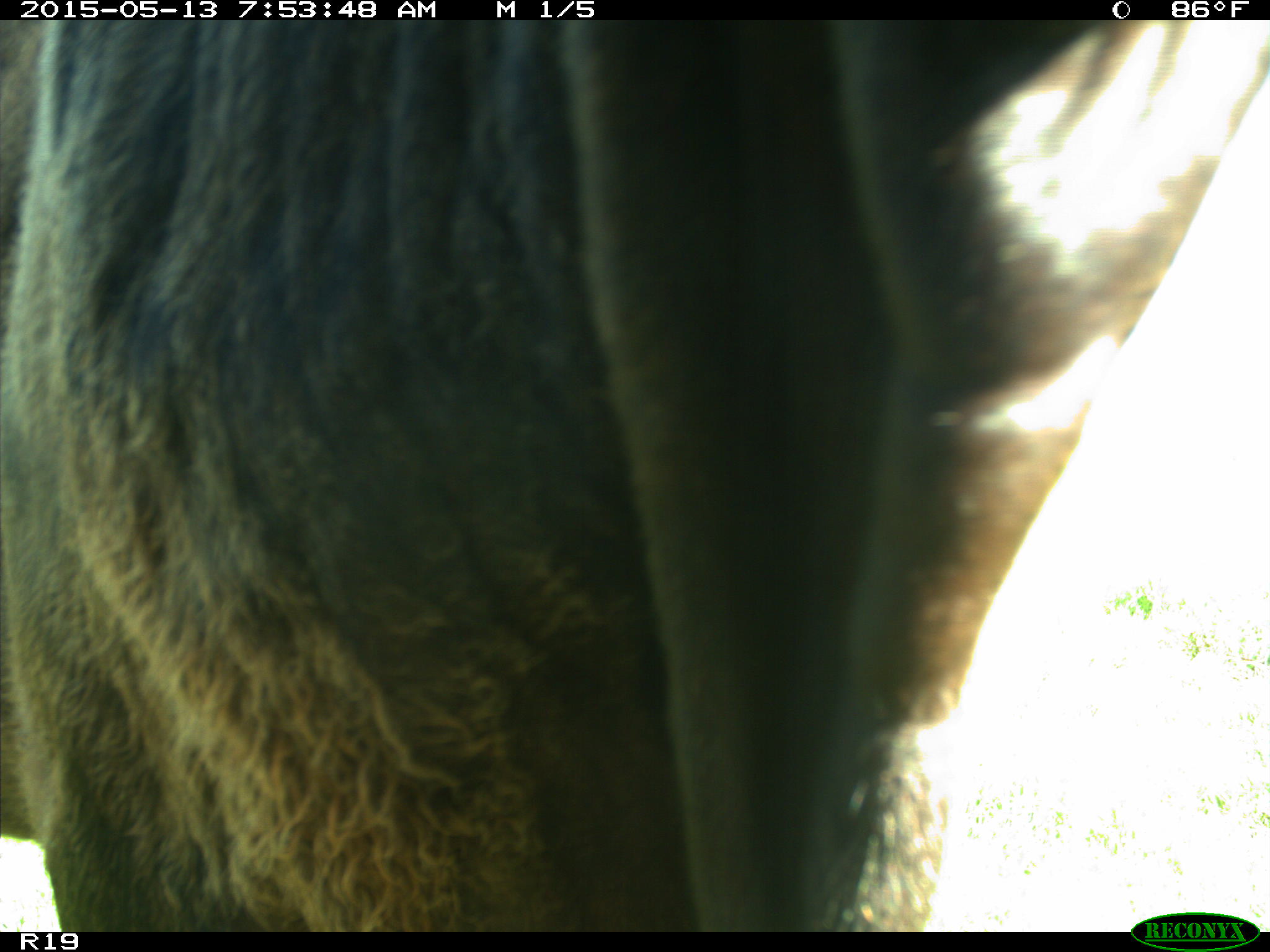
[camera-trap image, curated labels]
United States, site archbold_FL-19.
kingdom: Animalia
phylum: Chordata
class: Mammalia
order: Artiodactyla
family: Bovidae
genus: Bos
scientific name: Bos taurus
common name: domestic cow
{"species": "Bos taurus (domestic cow)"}